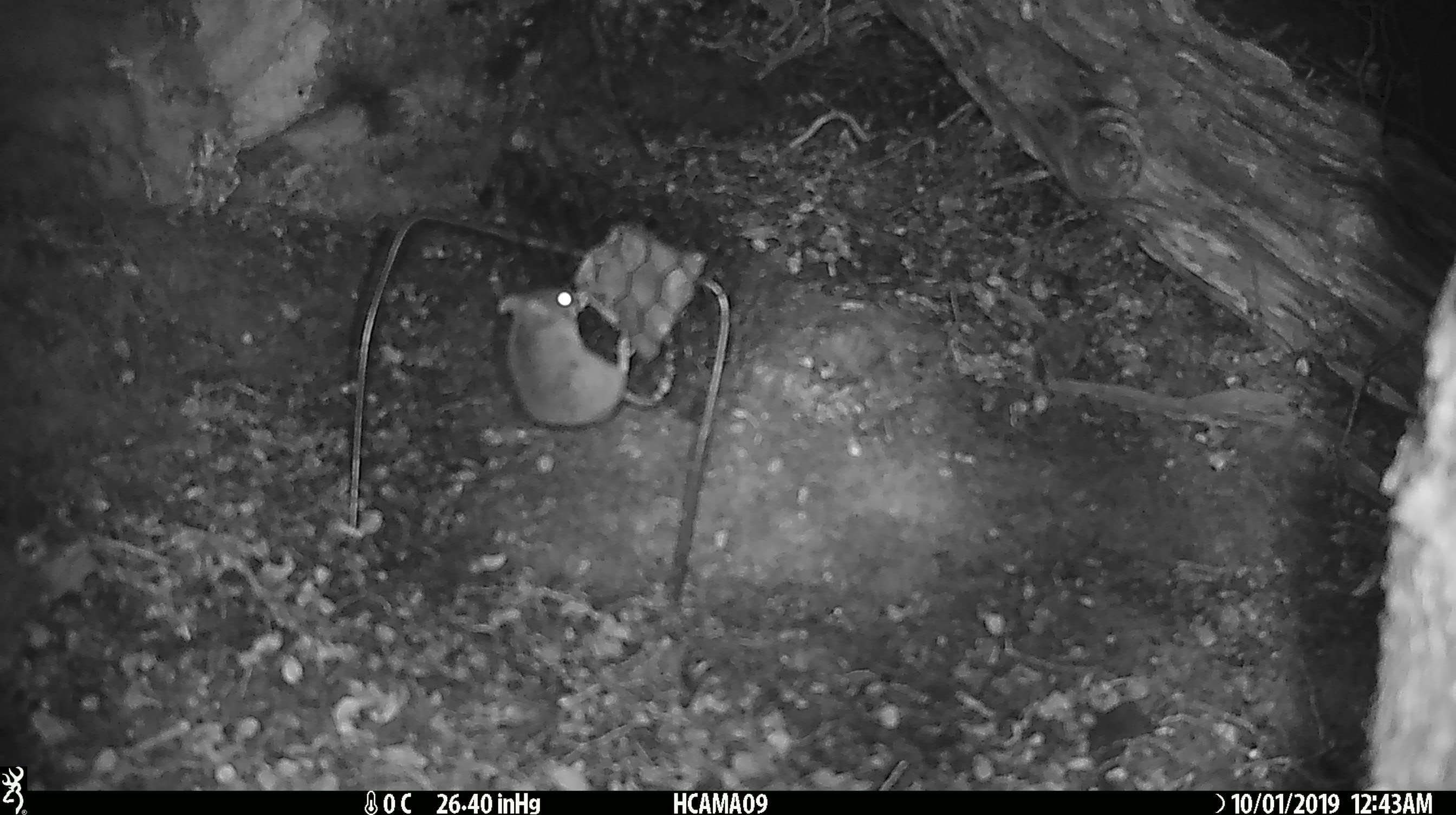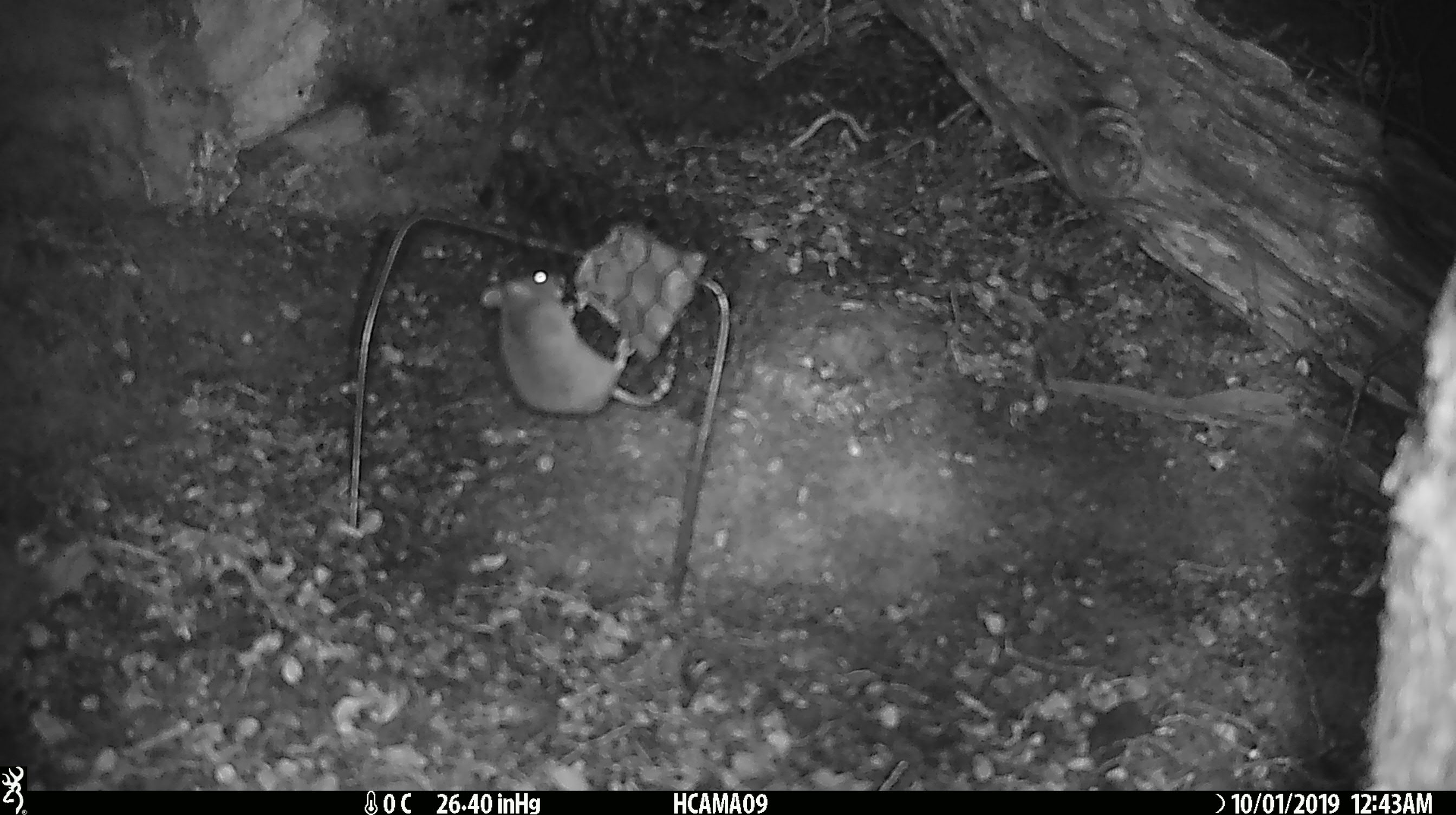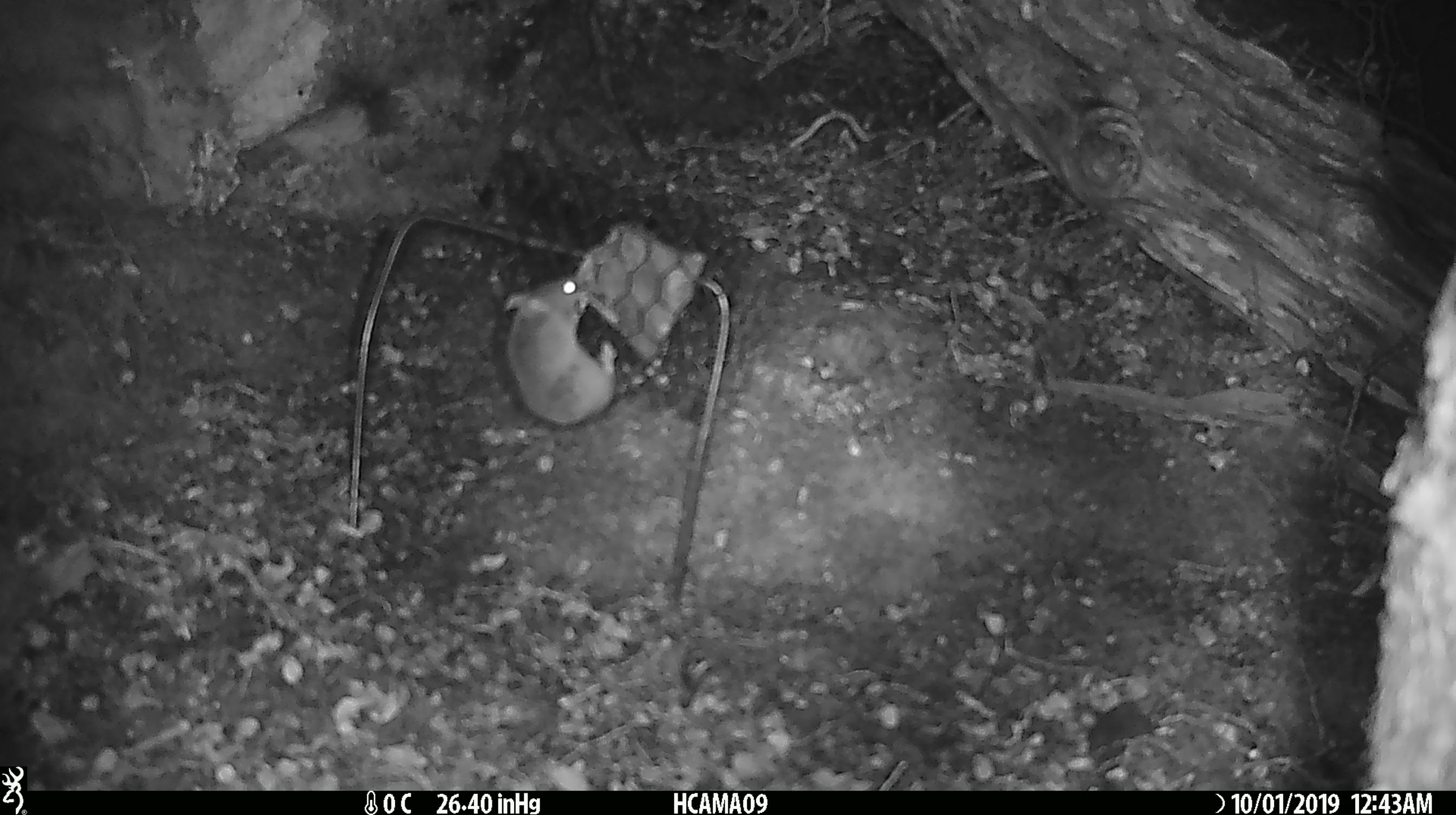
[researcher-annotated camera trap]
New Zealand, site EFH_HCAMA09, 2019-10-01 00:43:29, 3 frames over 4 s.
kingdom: Animalia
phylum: Chordata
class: Mammalia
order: Rodentia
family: Muridae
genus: Mus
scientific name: Mus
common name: mouse